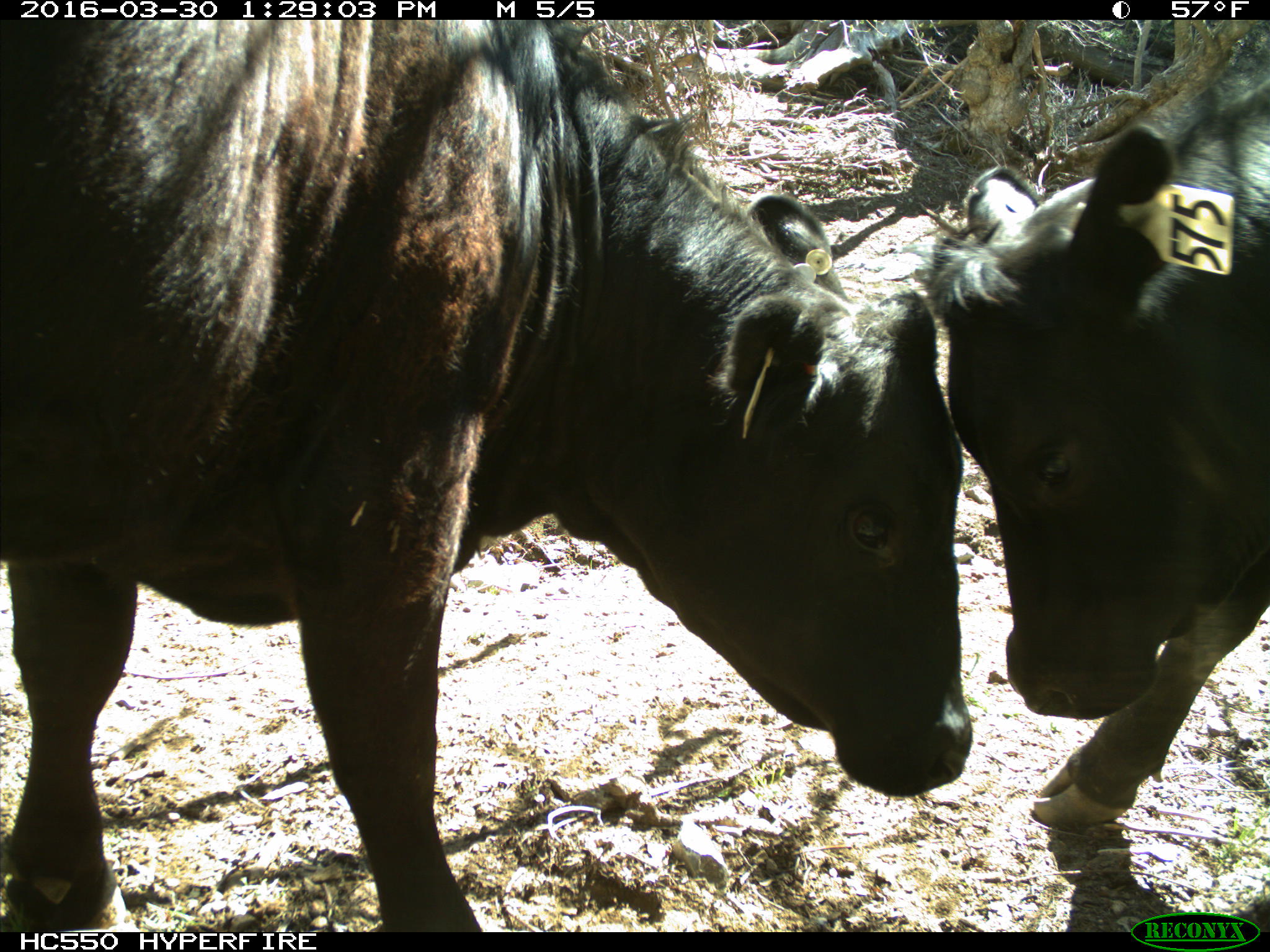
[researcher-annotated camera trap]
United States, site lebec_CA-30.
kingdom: Animalia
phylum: Chordata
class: Mammalia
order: Artiodactyla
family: Bovidae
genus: Bos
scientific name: Bos taurus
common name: domestic cow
Bos taurus (domestic cow).